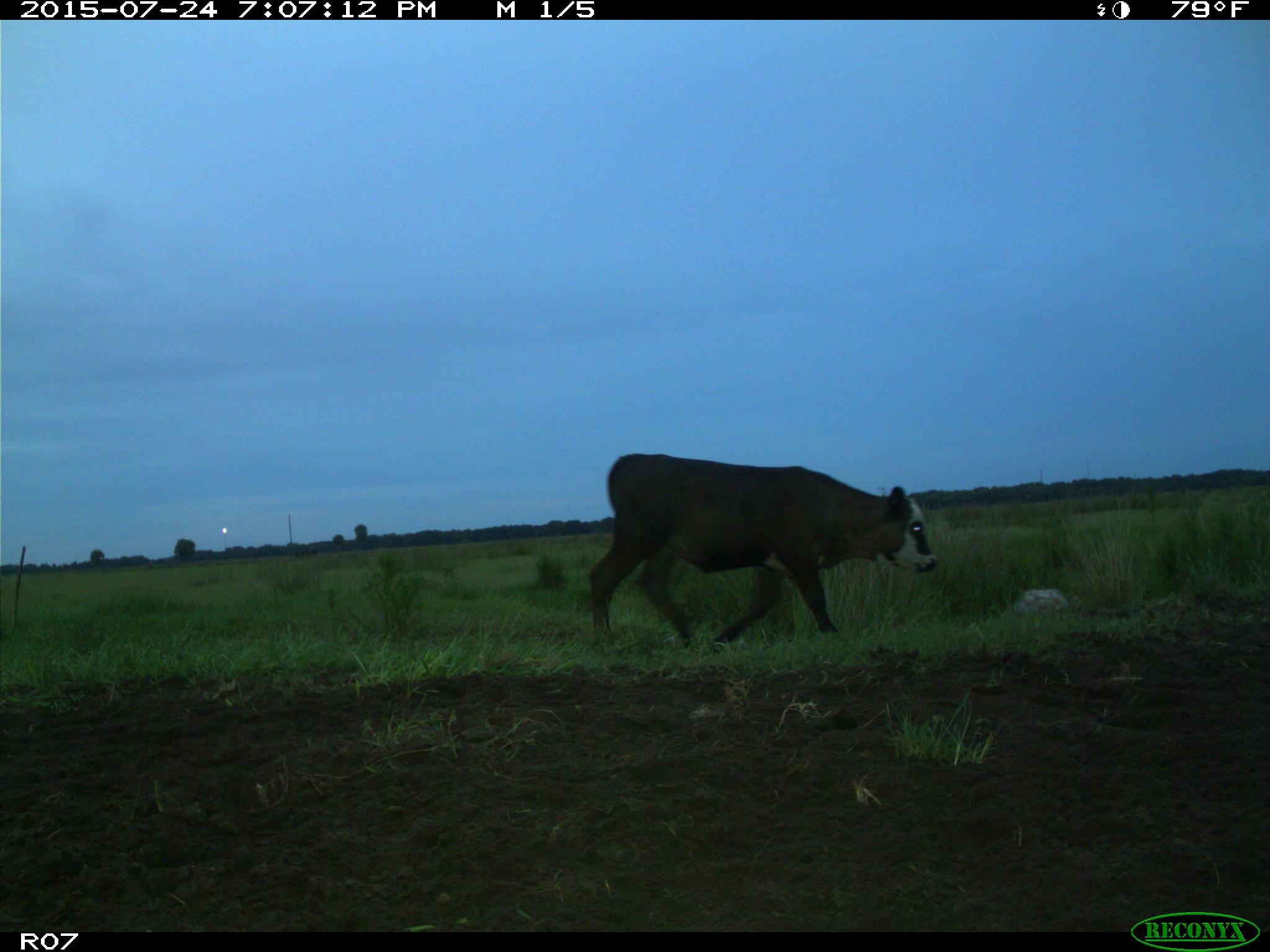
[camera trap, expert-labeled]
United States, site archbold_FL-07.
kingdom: Animalia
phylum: Chordata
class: Mammalia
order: Artiodactyla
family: Bovidae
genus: Bos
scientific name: Bos taurus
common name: domestic cow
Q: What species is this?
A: Bos taurus (domestic cow).